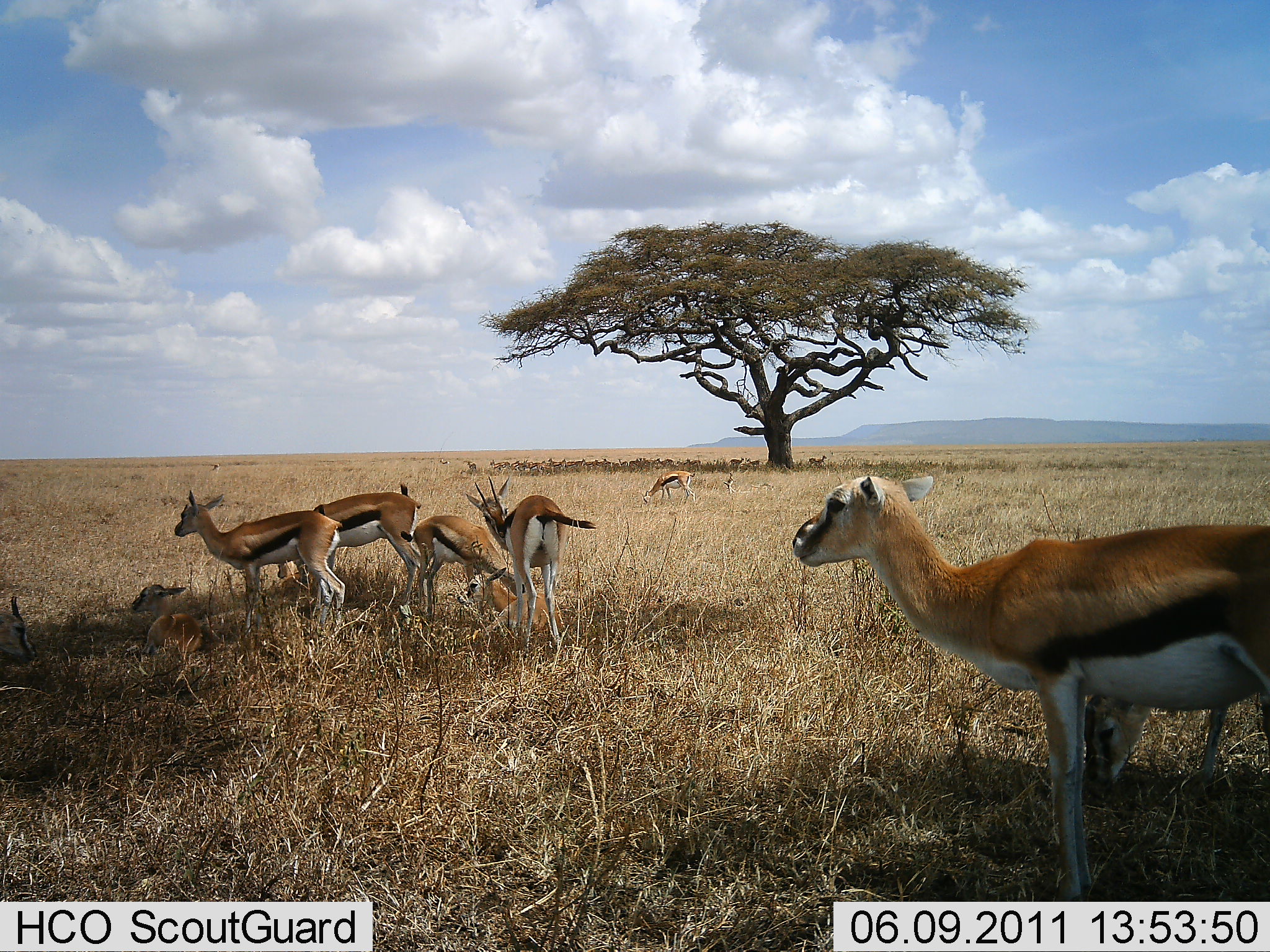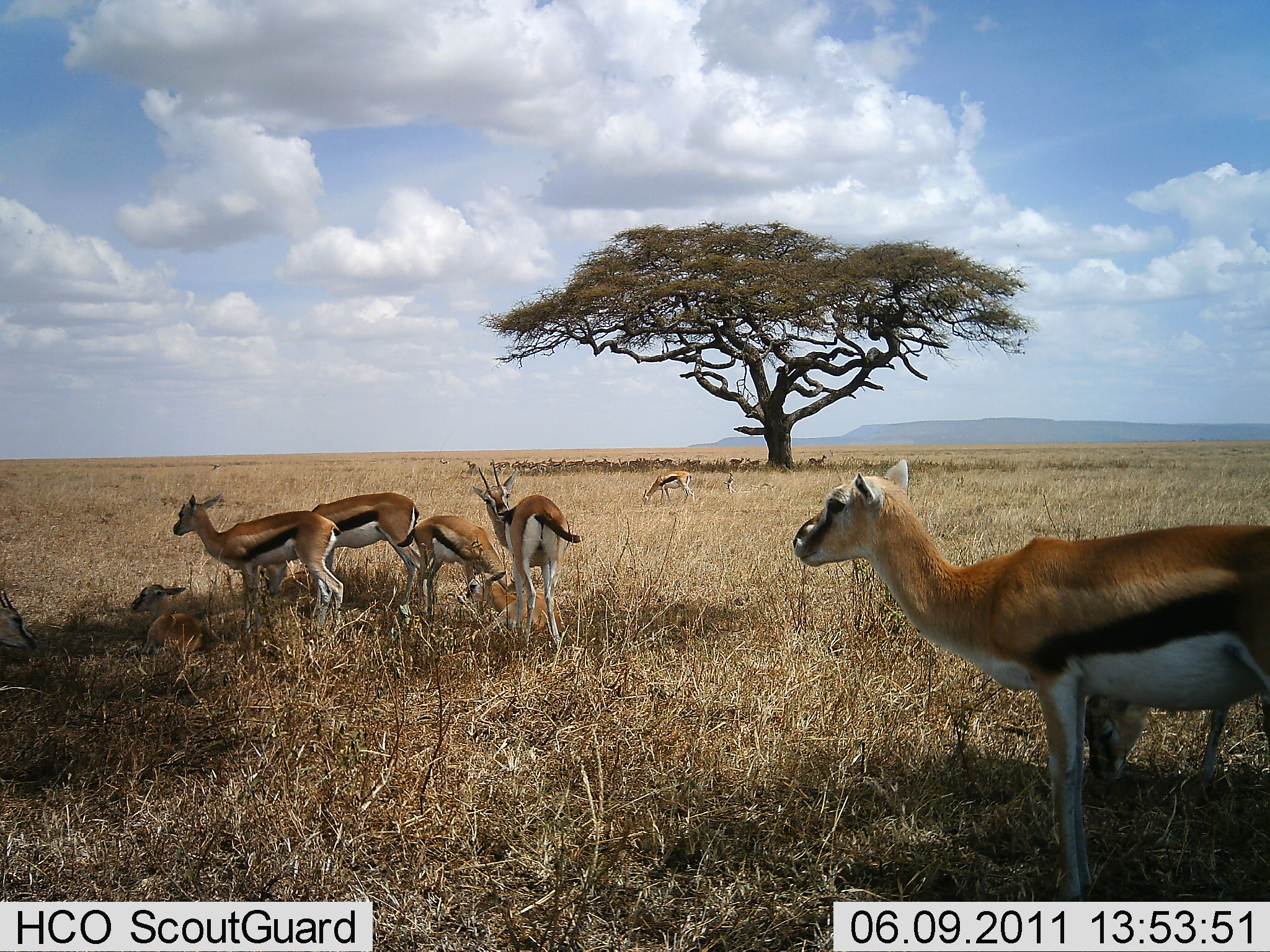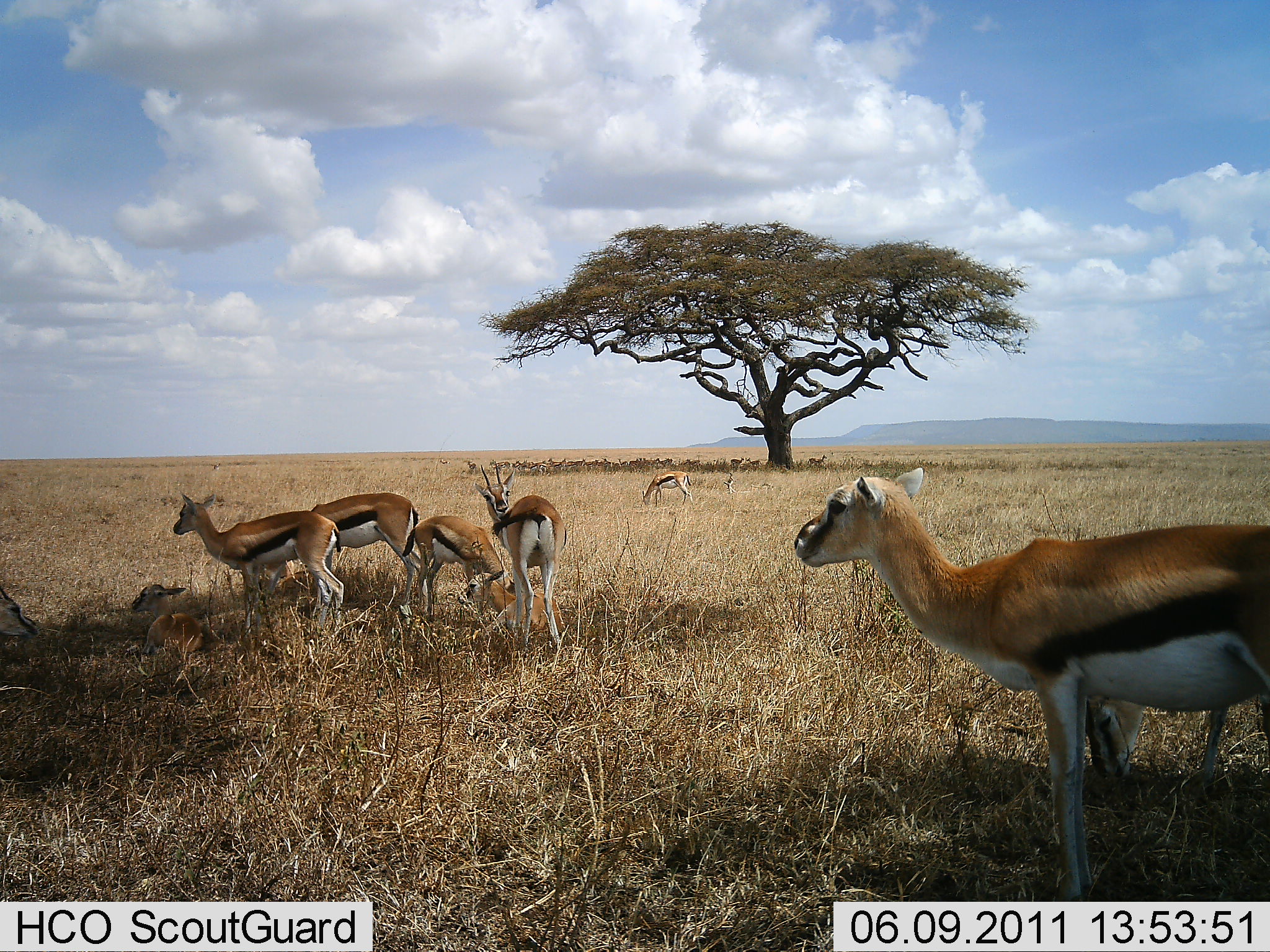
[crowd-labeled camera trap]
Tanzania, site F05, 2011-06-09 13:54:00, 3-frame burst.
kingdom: Animalia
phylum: Chordata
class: Mammalia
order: Artiodactyla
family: Bovidae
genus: Eudorcas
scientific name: Eudorcas thomsonii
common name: thomson's gazelle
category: gazellethomsons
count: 9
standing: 92%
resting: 83%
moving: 17%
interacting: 8%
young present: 25%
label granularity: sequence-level